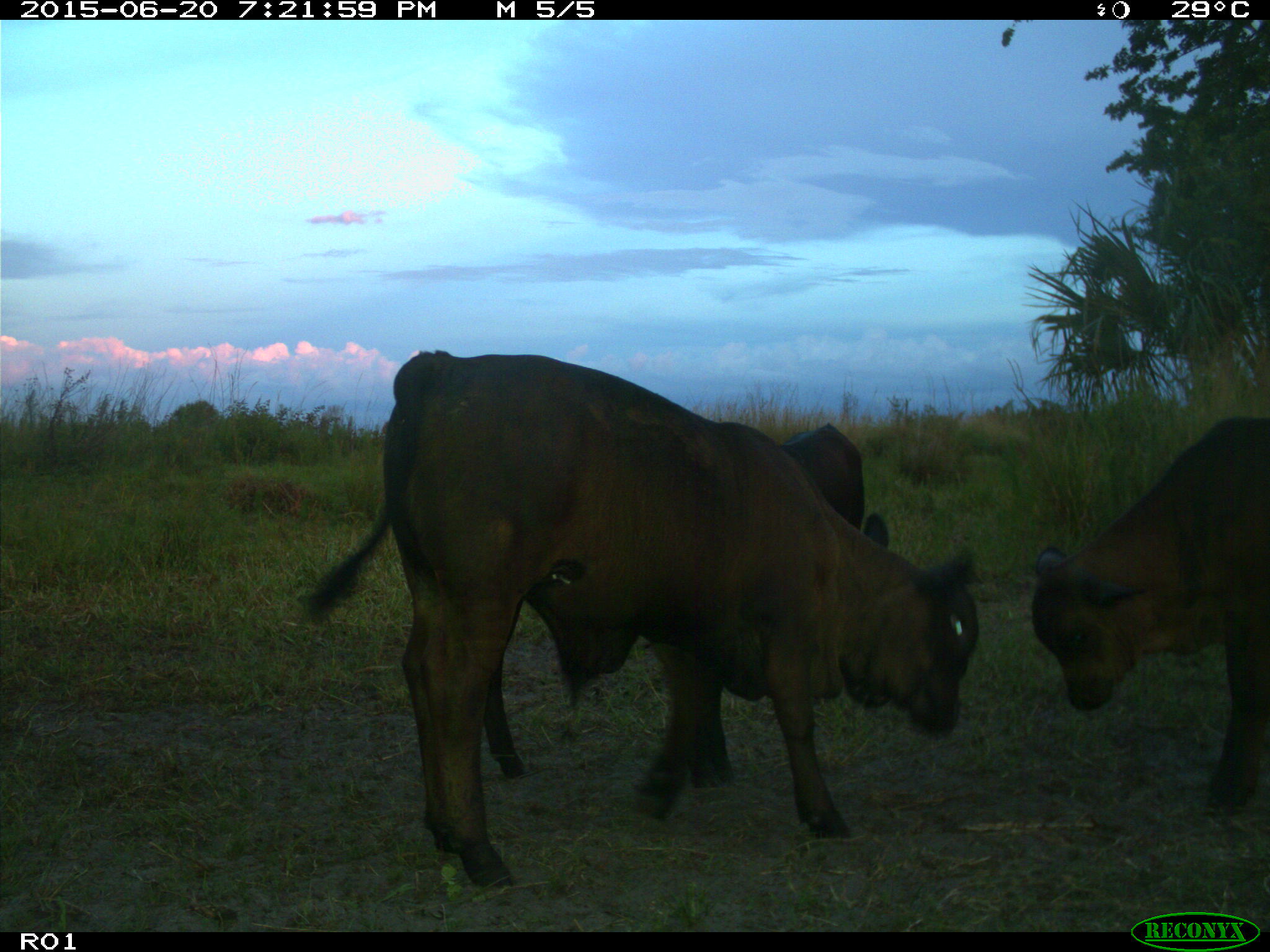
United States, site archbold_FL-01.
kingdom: Animalia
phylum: Chordata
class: Mammalia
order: Artiodactyla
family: Bovidae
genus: Bos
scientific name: Bos taurus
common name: domestic cow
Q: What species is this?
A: Bos taurus (domestic cow).